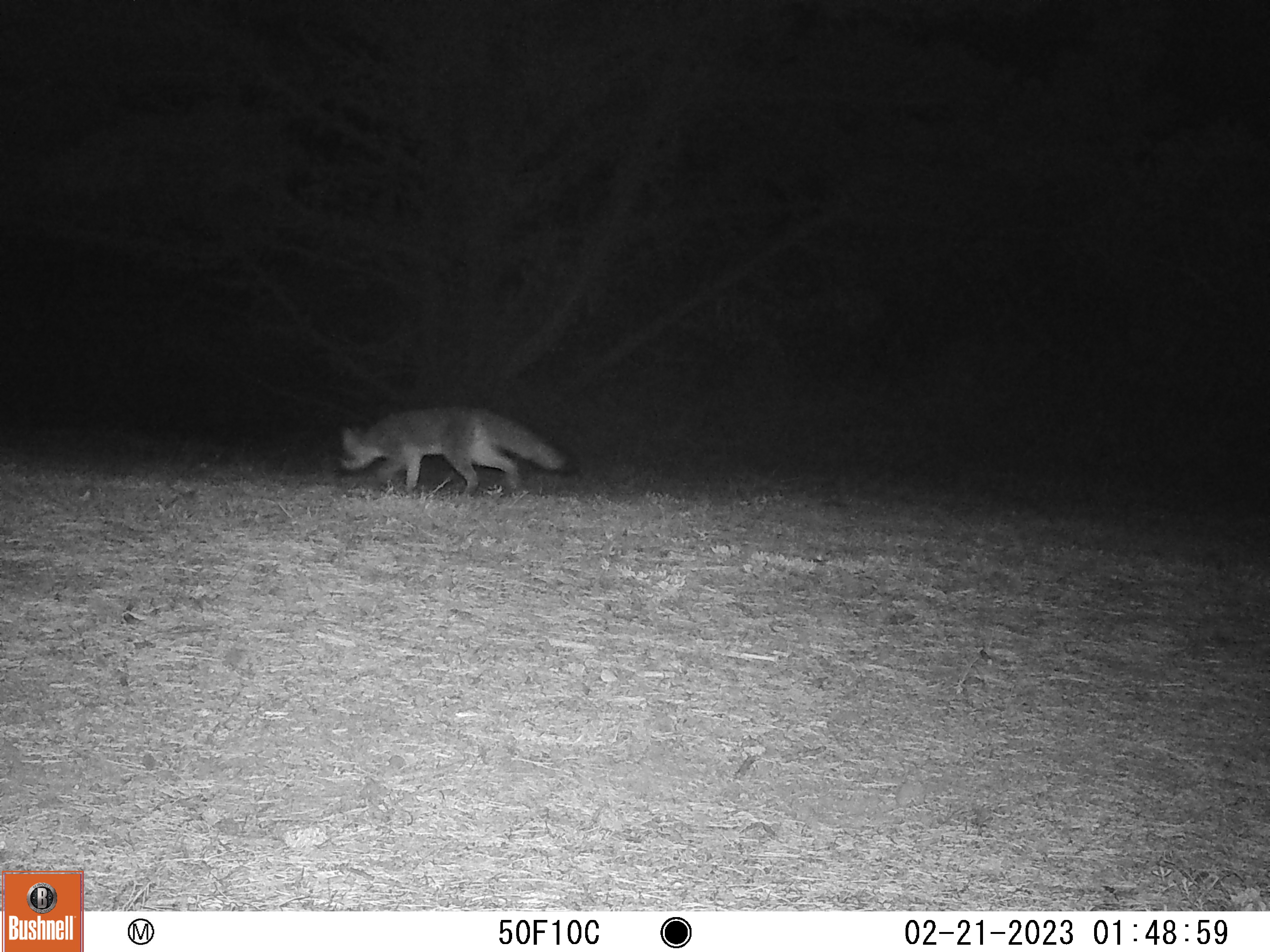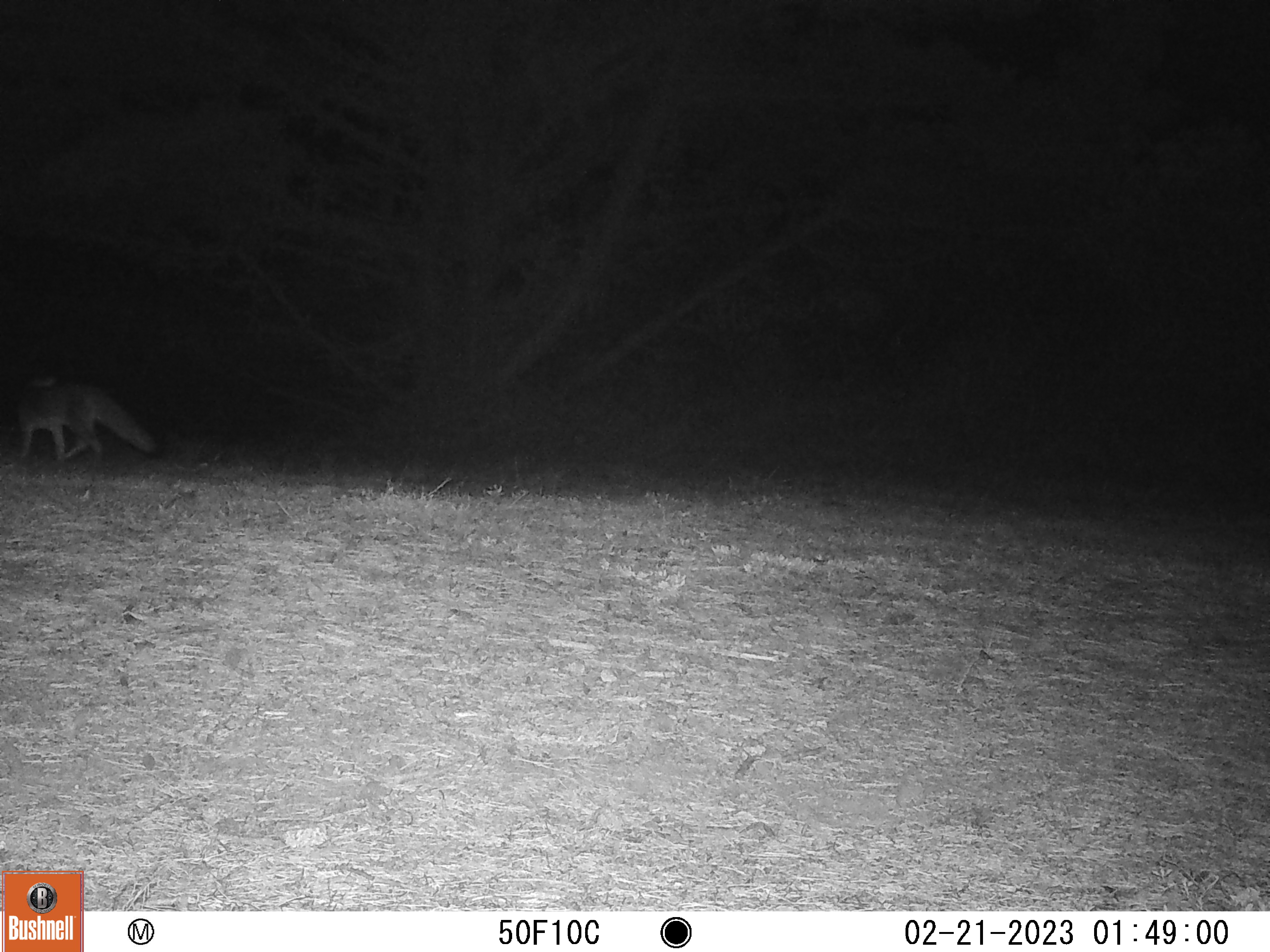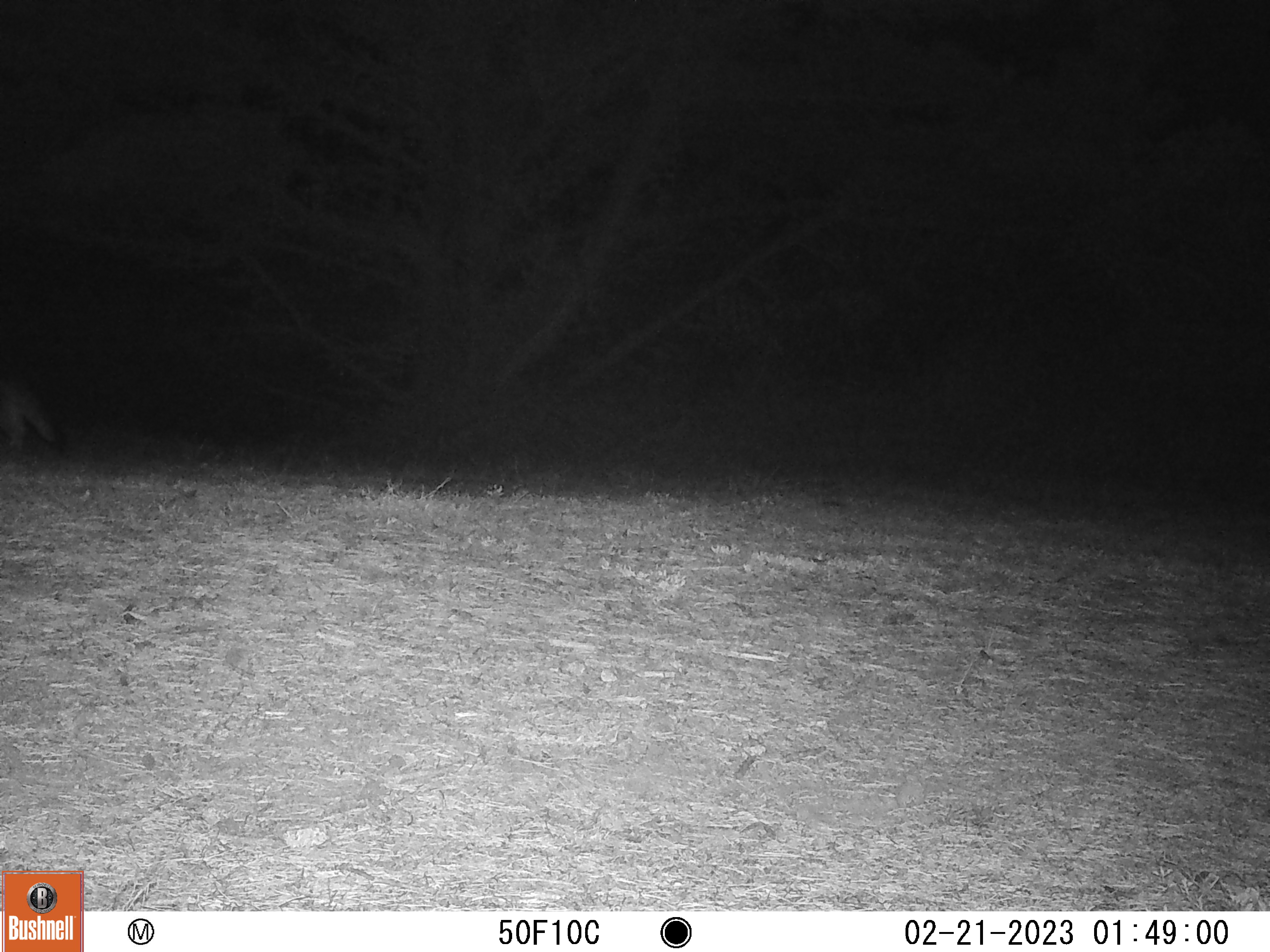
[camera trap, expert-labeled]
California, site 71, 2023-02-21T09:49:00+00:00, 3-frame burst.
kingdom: Animalia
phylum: Chordata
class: Mammalia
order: Carnivora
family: Canidae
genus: Urocyon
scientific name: Urocyon cinereoargenteus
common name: gray fox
Gray fox (Urocyon cinereoargenteus).